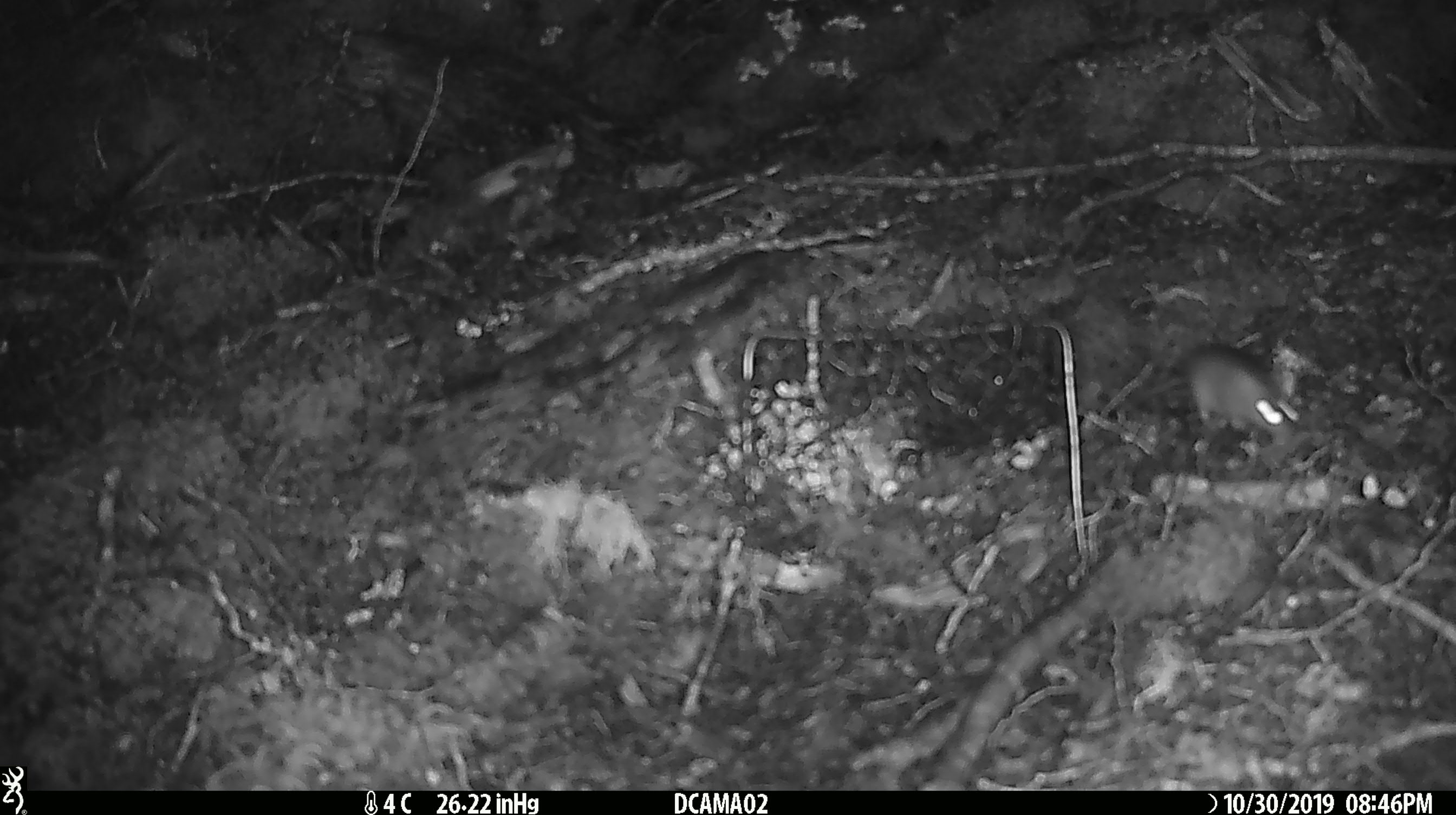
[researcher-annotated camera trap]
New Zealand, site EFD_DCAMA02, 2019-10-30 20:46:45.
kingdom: Animalia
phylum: Chordata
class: Mammalia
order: Rodentia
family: Muridae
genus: Mus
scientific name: Mus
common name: mouse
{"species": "mouse (Mus)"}